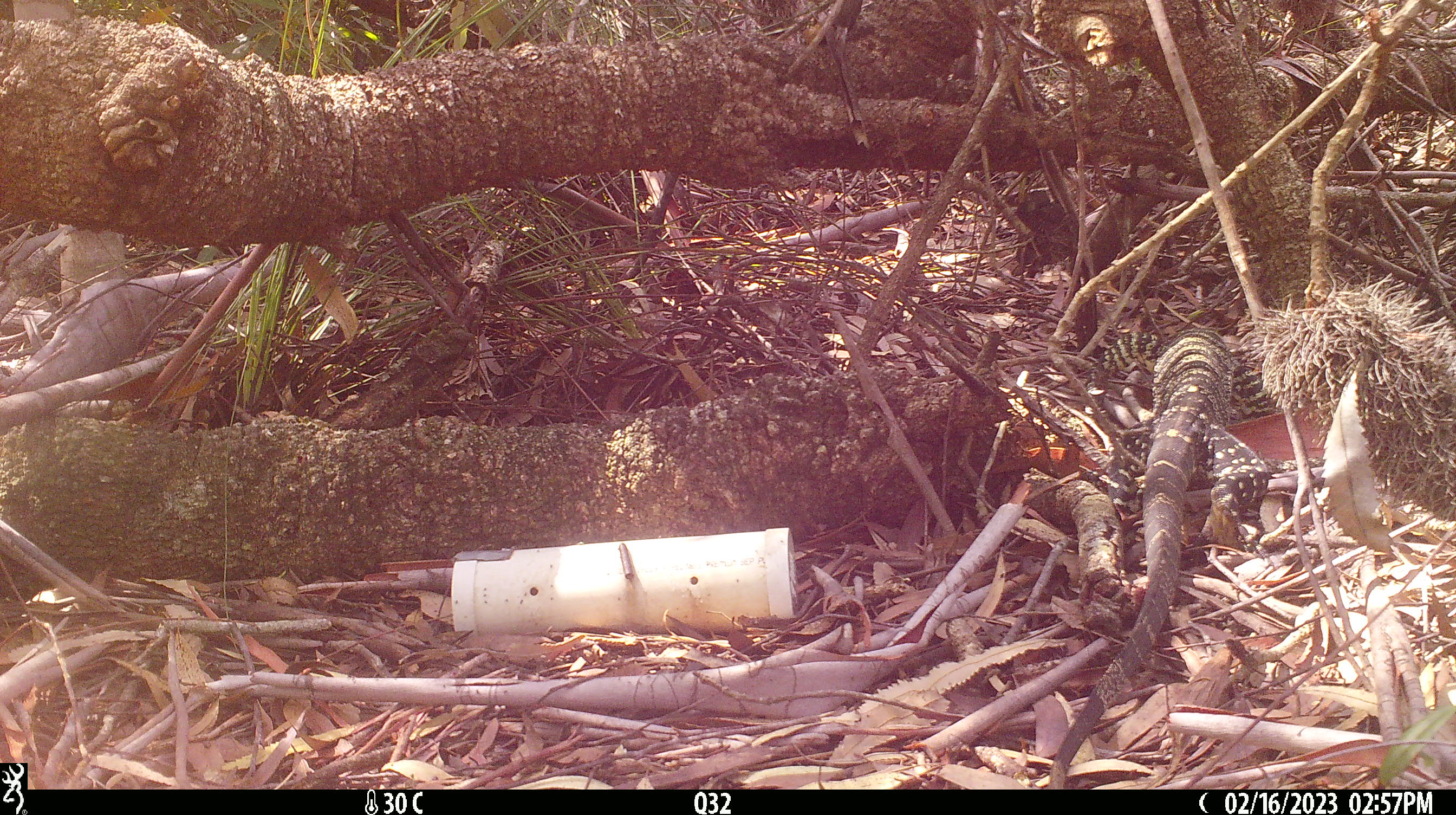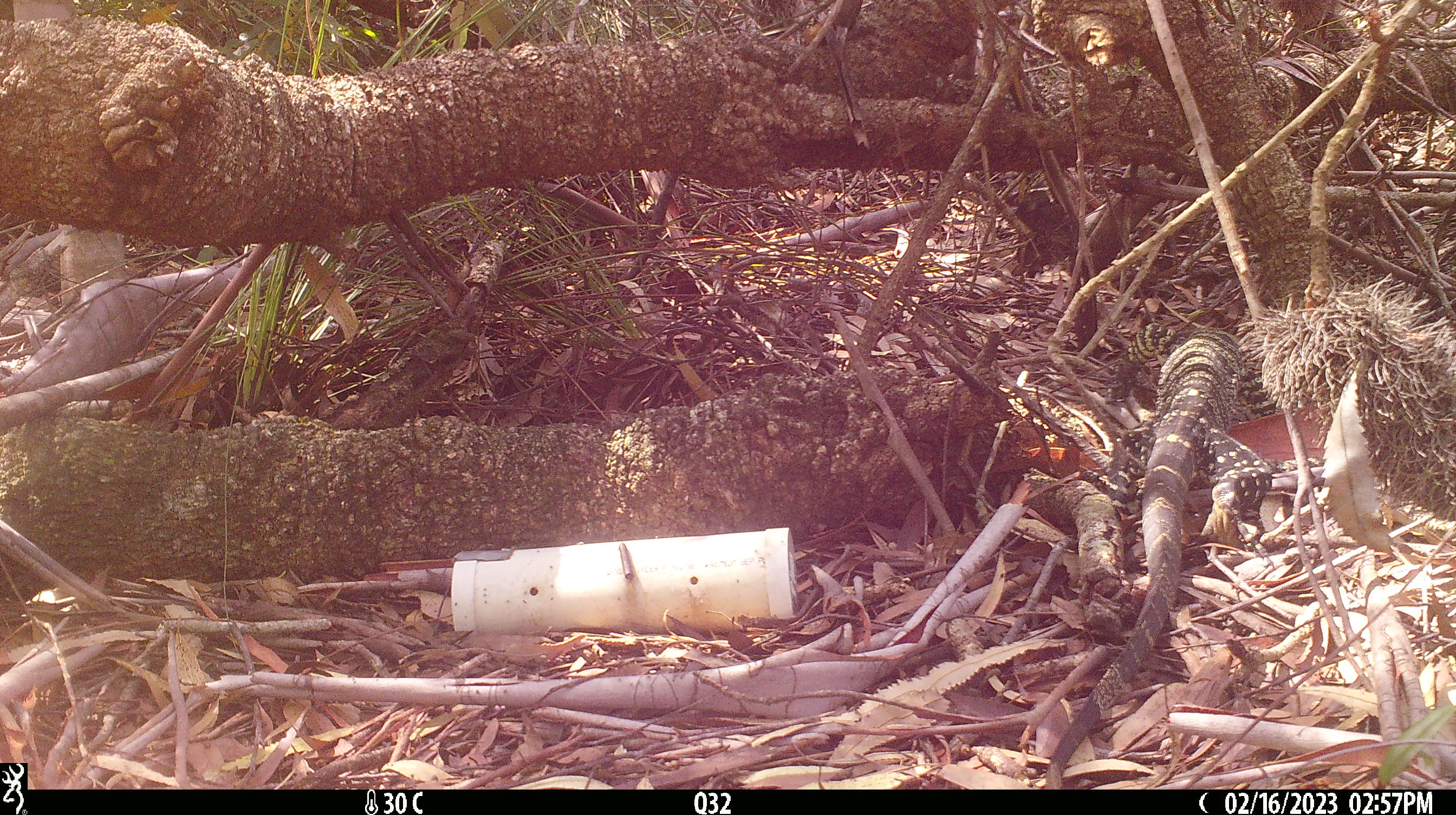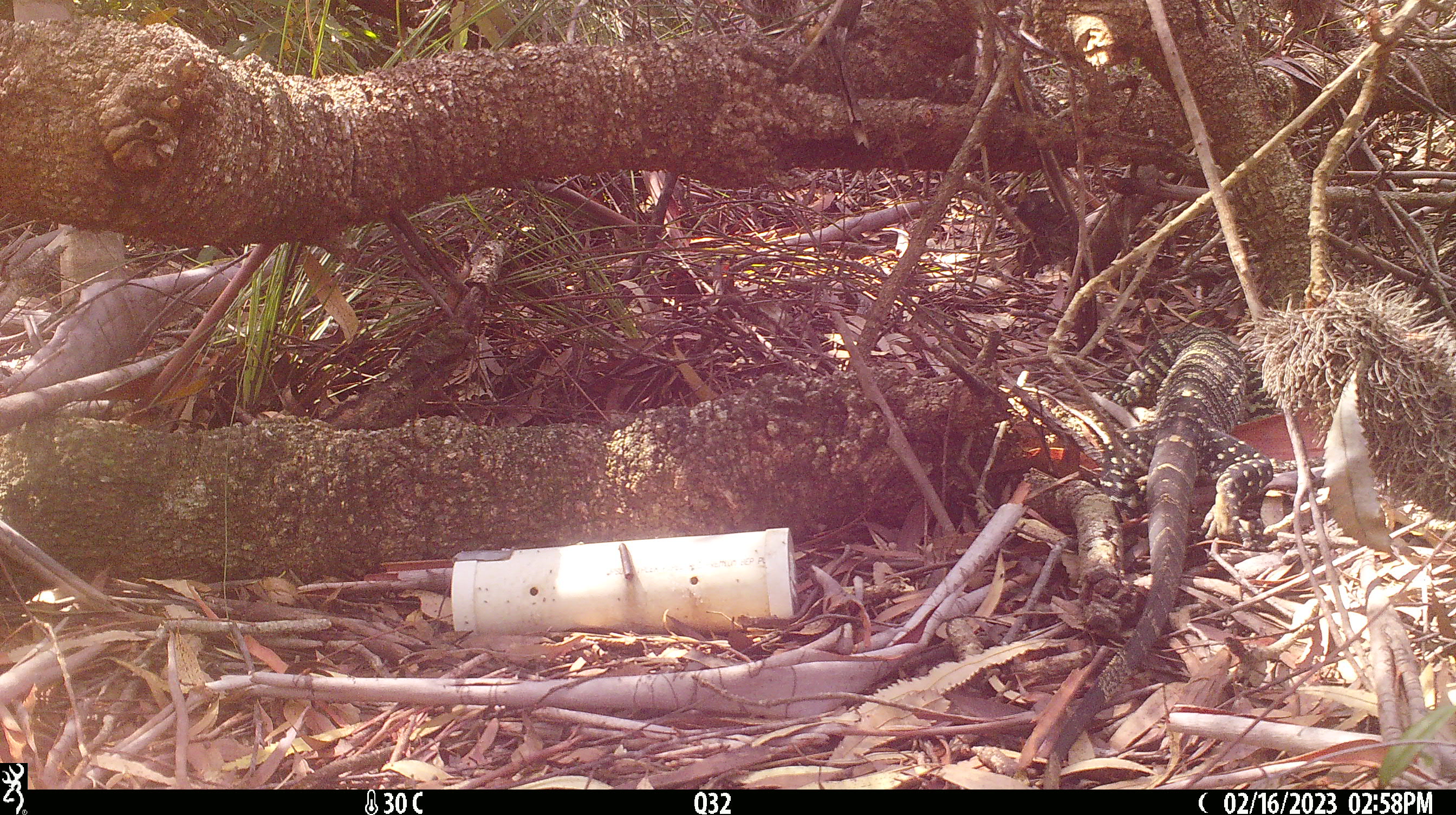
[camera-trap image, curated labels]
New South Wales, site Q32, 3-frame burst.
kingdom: Animalia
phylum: Chordata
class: Reptilia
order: Squamata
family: Varanidae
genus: Varanus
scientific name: Varanus varius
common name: lace monitor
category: goanna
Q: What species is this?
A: Goanna (lace monitor) (Varanus varius).